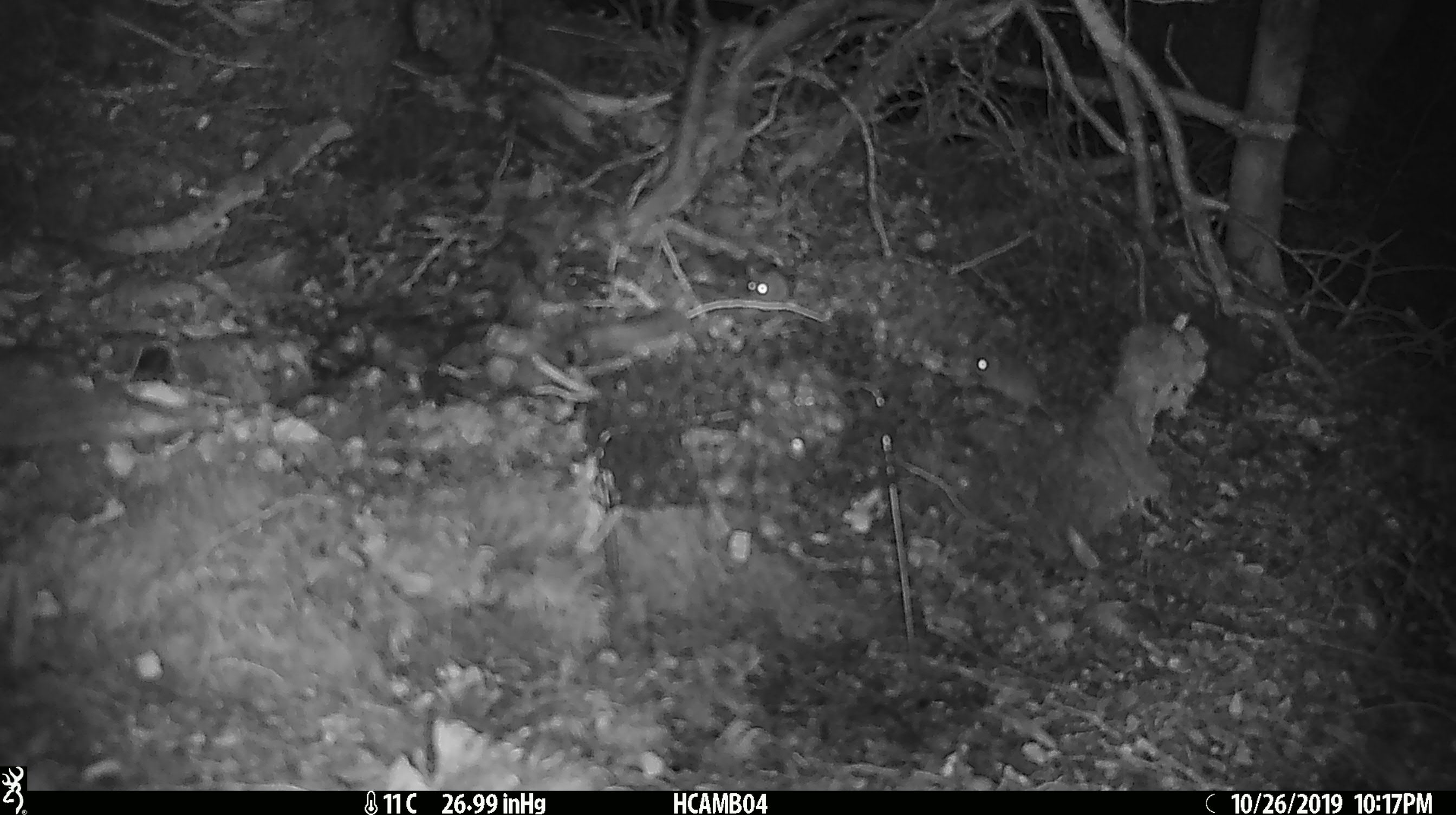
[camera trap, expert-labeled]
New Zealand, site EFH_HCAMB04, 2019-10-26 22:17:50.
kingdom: Animalia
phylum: Chordata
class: Mammalia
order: Rodentia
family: Muridae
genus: Mus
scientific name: Mus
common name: mouse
Mouse (Mus).